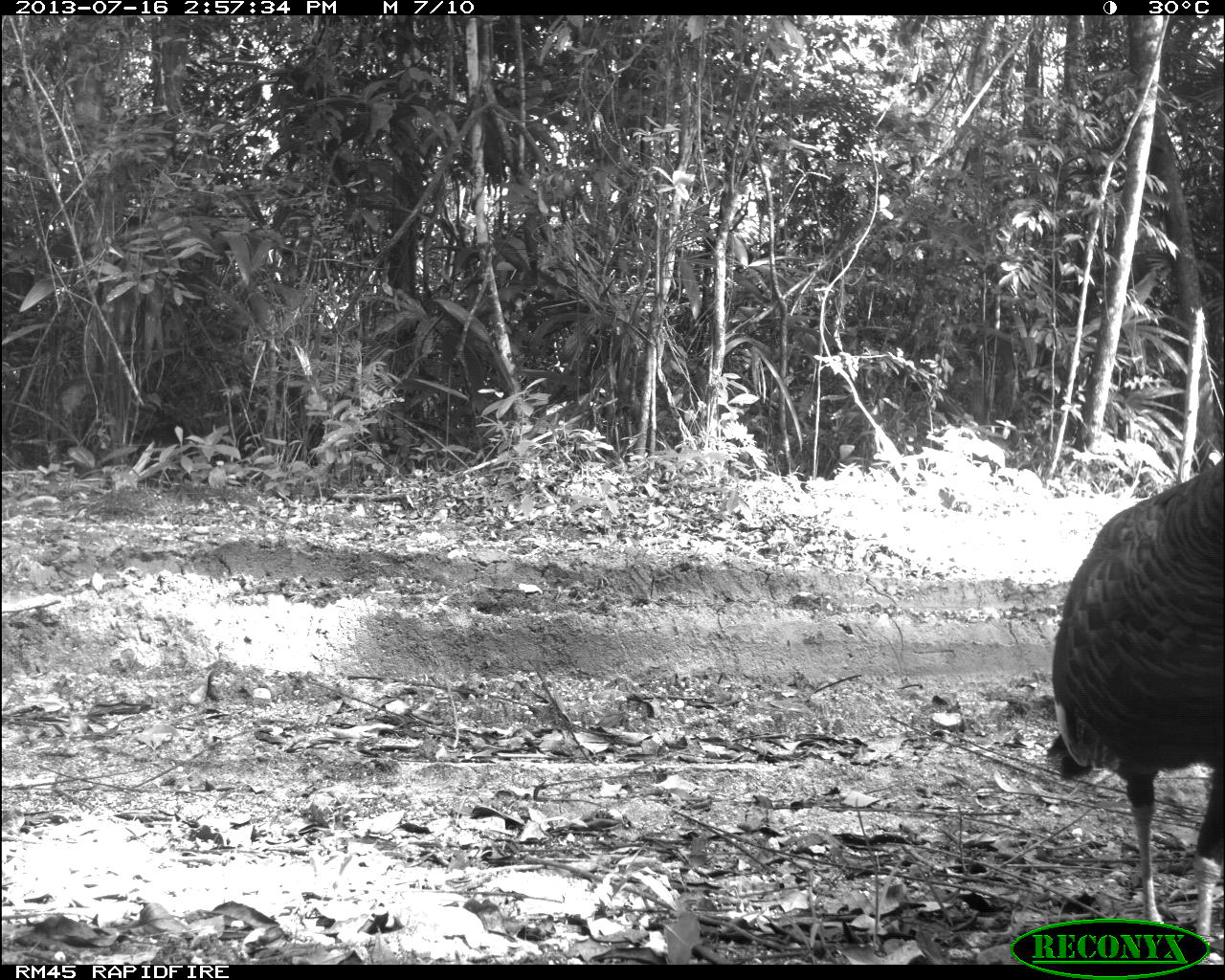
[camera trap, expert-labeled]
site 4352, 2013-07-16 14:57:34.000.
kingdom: Animalia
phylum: Chordata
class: Aves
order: Galliformes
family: Phasianidae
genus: Meleagris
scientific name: Meleagris ocellata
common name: ocellated turkey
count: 1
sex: female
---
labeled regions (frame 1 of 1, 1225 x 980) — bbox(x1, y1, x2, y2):
meleagris ocellata: bbox(1034, 449, 1225, 940)